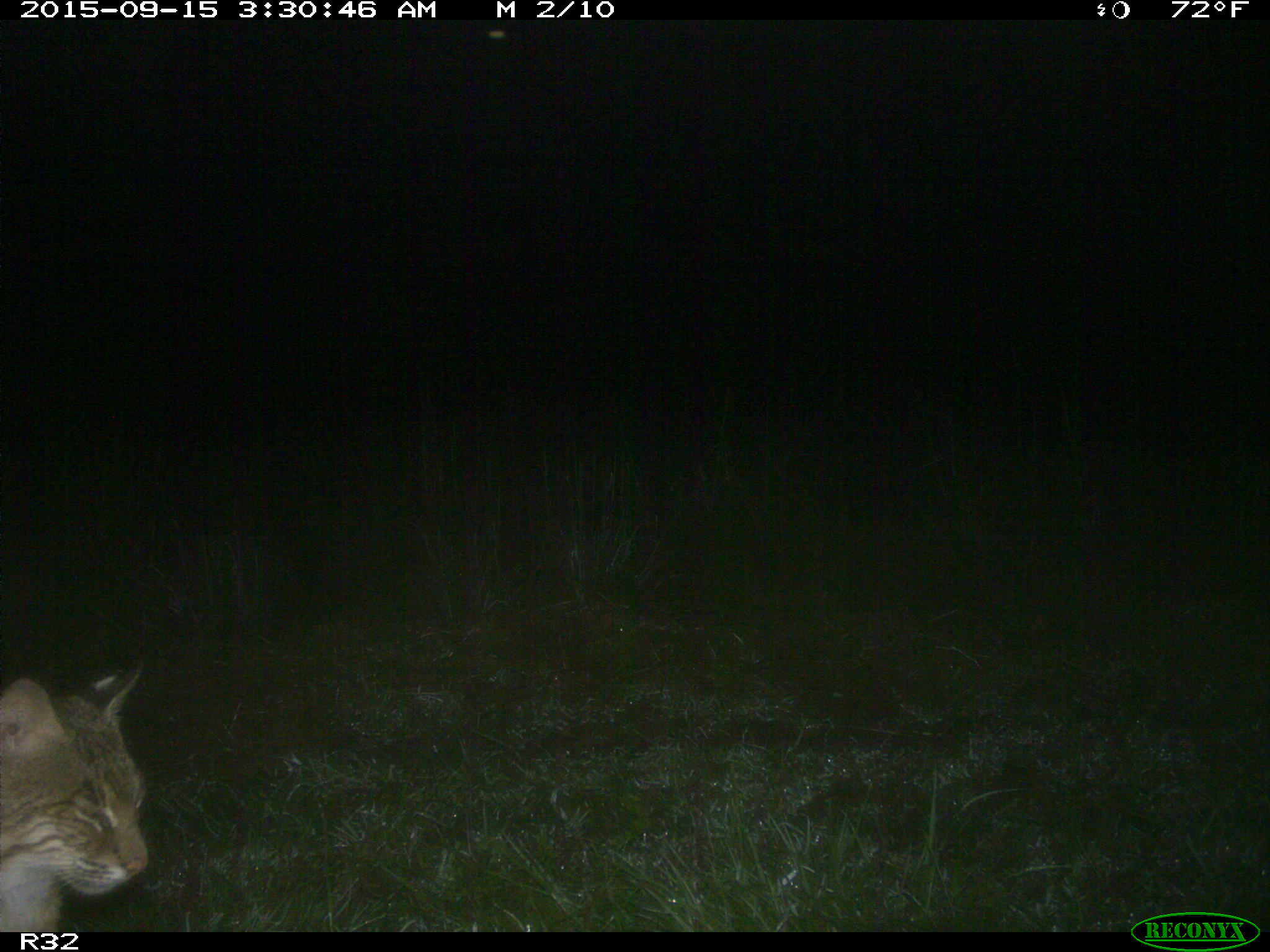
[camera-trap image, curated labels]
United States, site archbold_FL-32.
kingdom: Animalia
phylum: Chordata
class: Mammalia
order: Carnivora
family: Felidae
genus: Lynx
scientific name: Lynx rufus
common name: bobcat